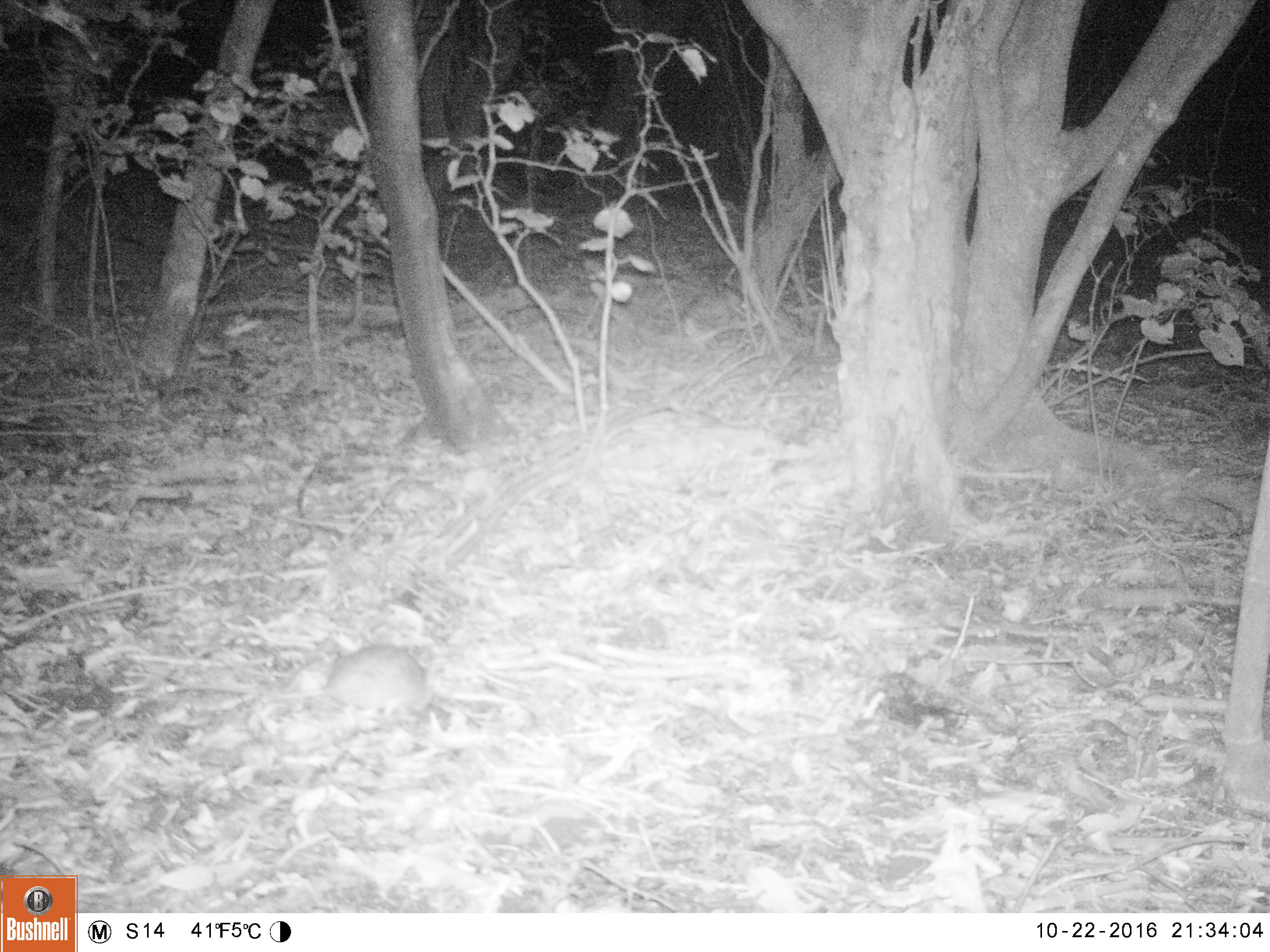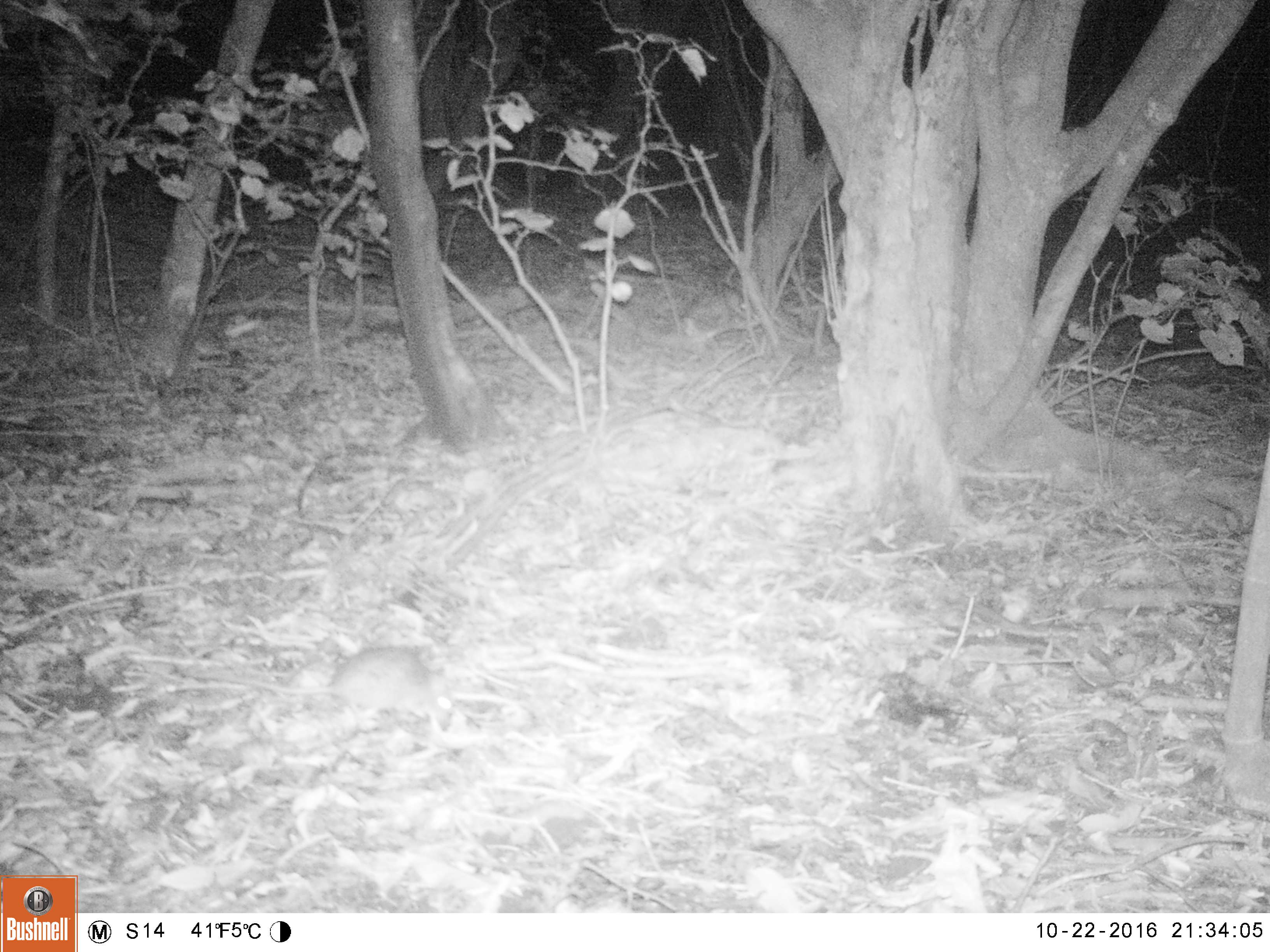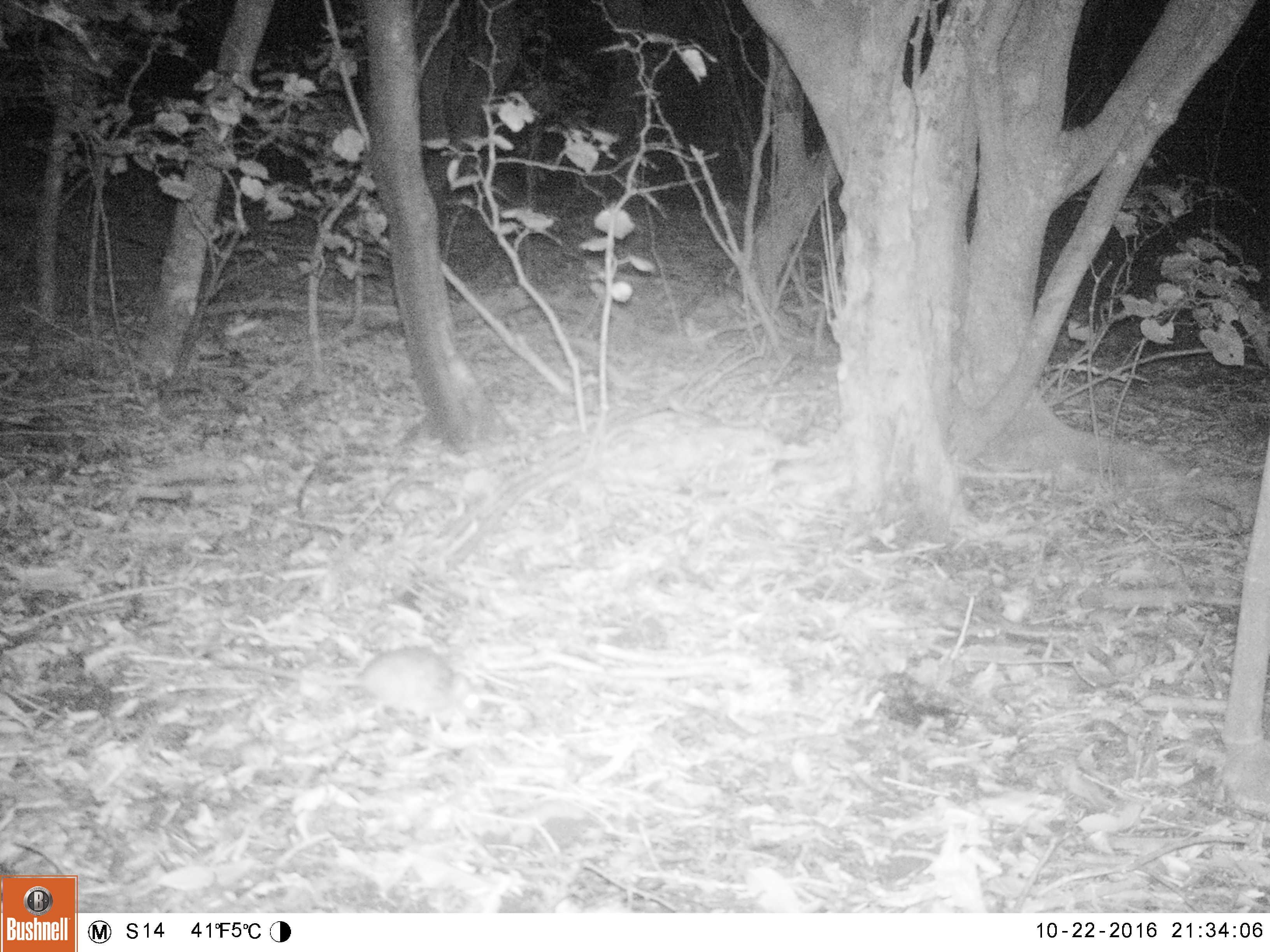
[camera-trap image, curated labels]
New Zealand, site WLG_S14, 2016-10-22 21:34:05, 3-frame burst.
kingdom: Animalia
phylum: Chordata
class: Mammalia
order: Rodentia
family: Muridae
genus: Mus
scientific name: Mus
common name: mouse